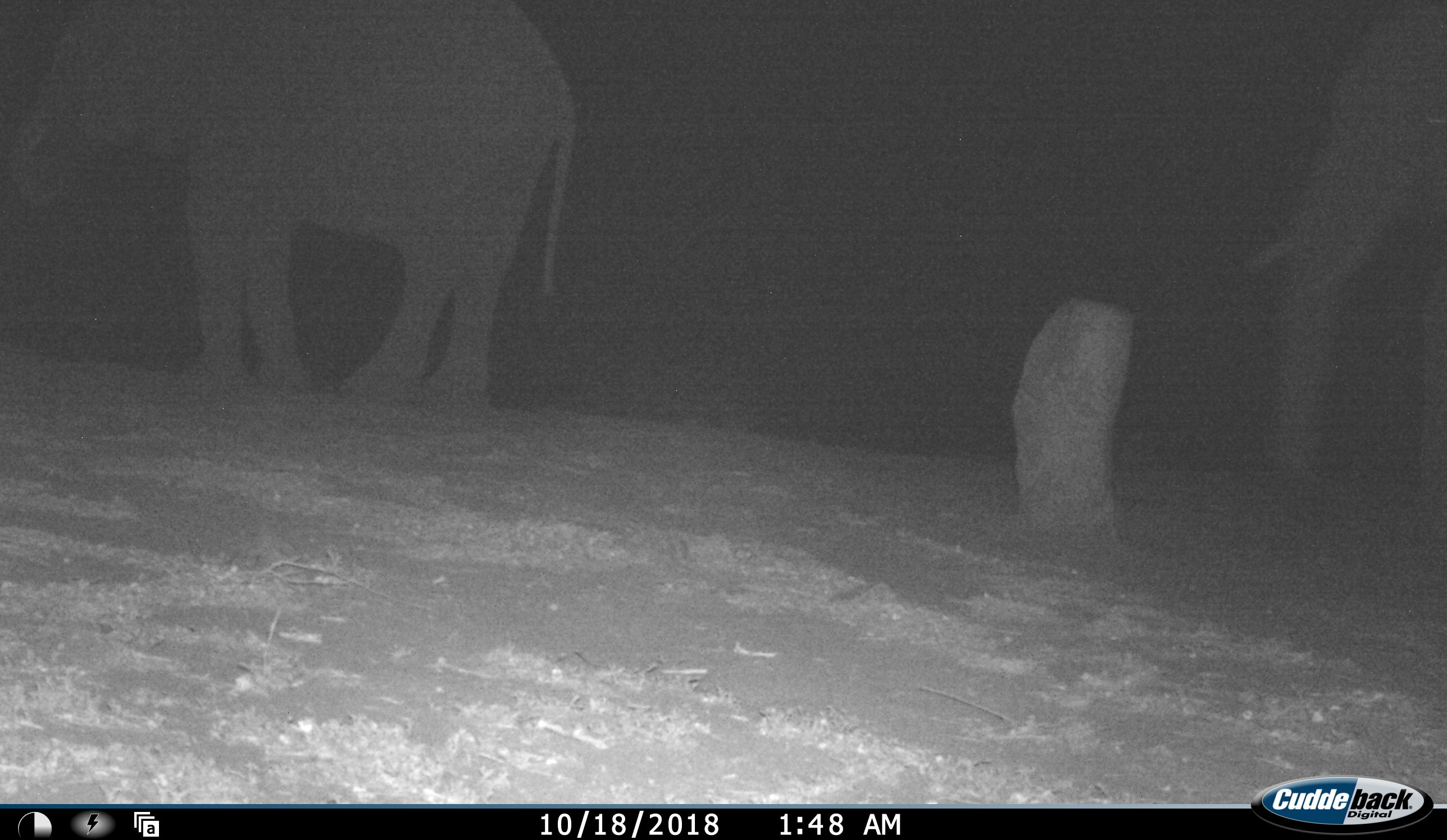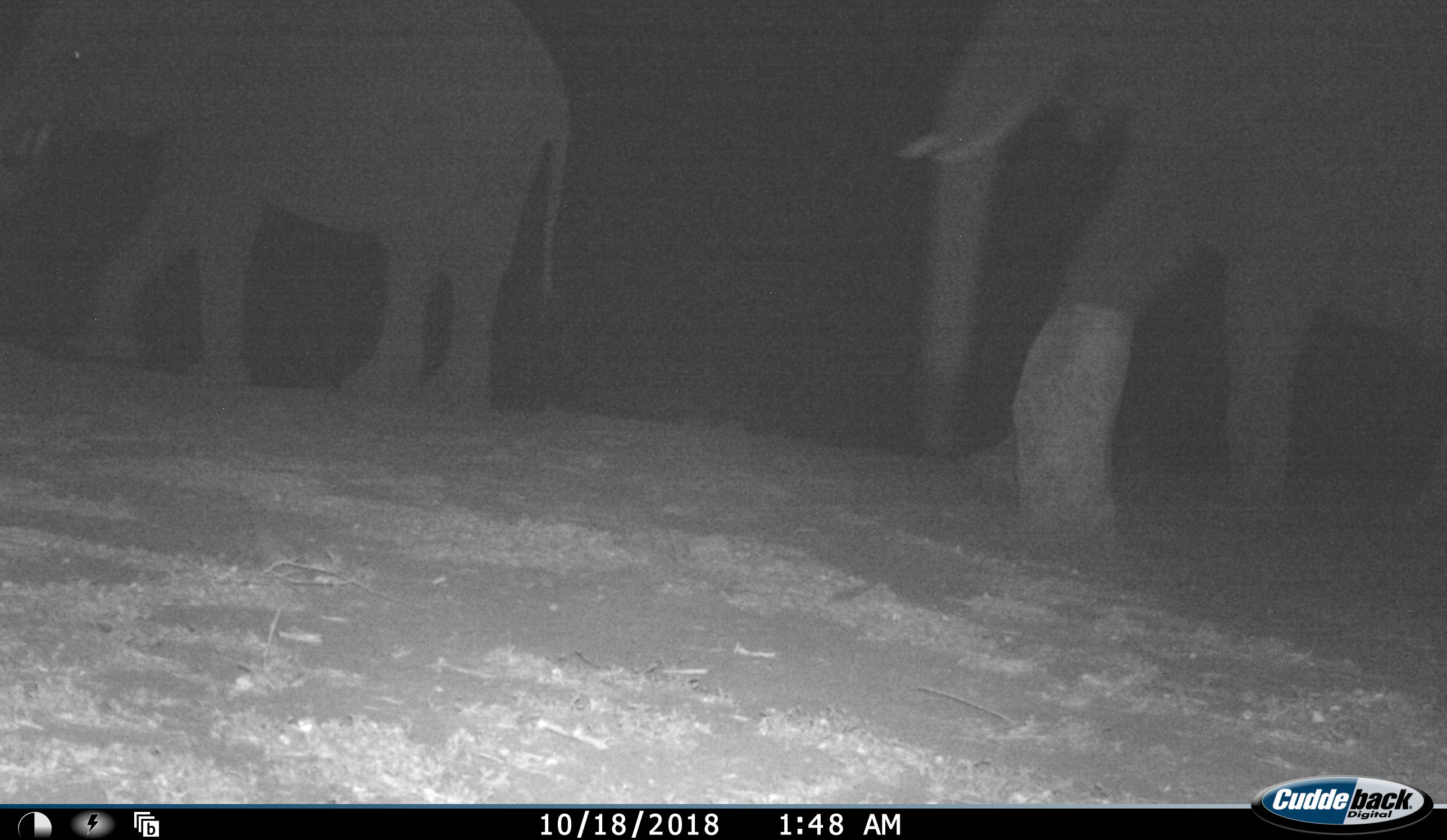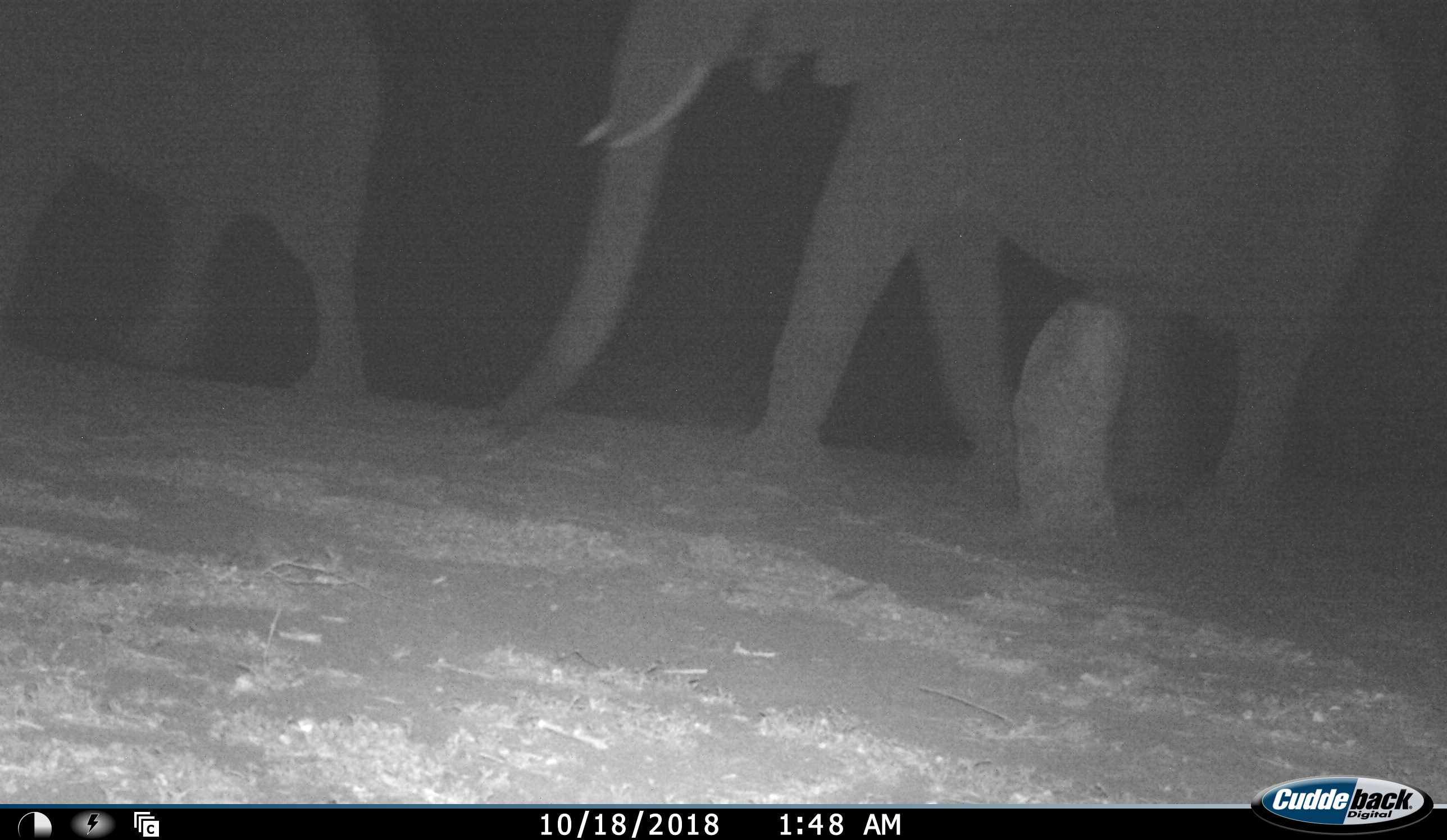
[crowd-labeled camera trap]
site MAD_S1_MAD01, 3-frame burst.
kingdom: Animalia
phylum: Chordata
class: Mammalia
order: Proboscidea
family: Elephantidae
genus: Loxodonta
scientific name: Loxodonta africana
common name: african bush elephant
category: elephant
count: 2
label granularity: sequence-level